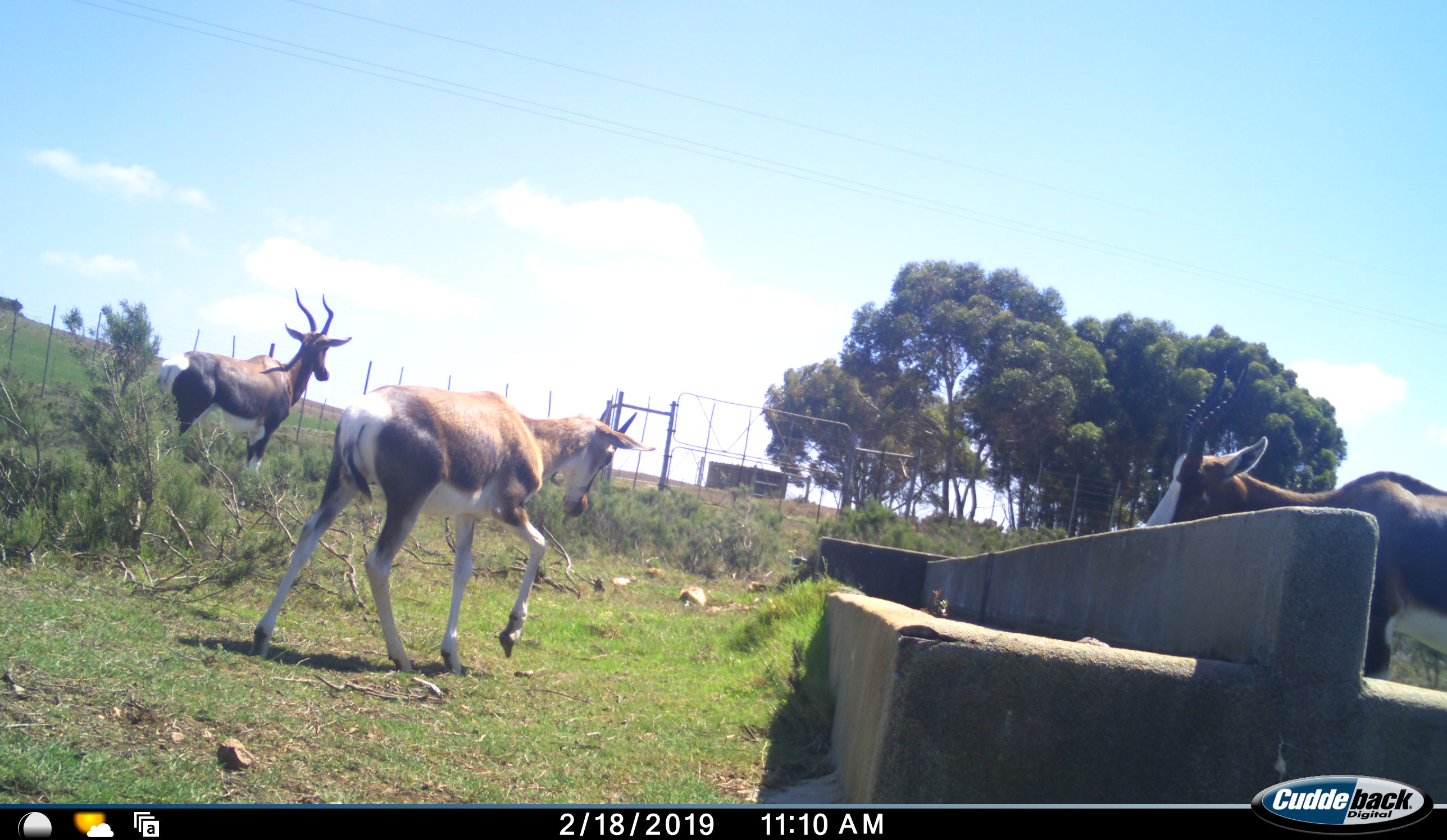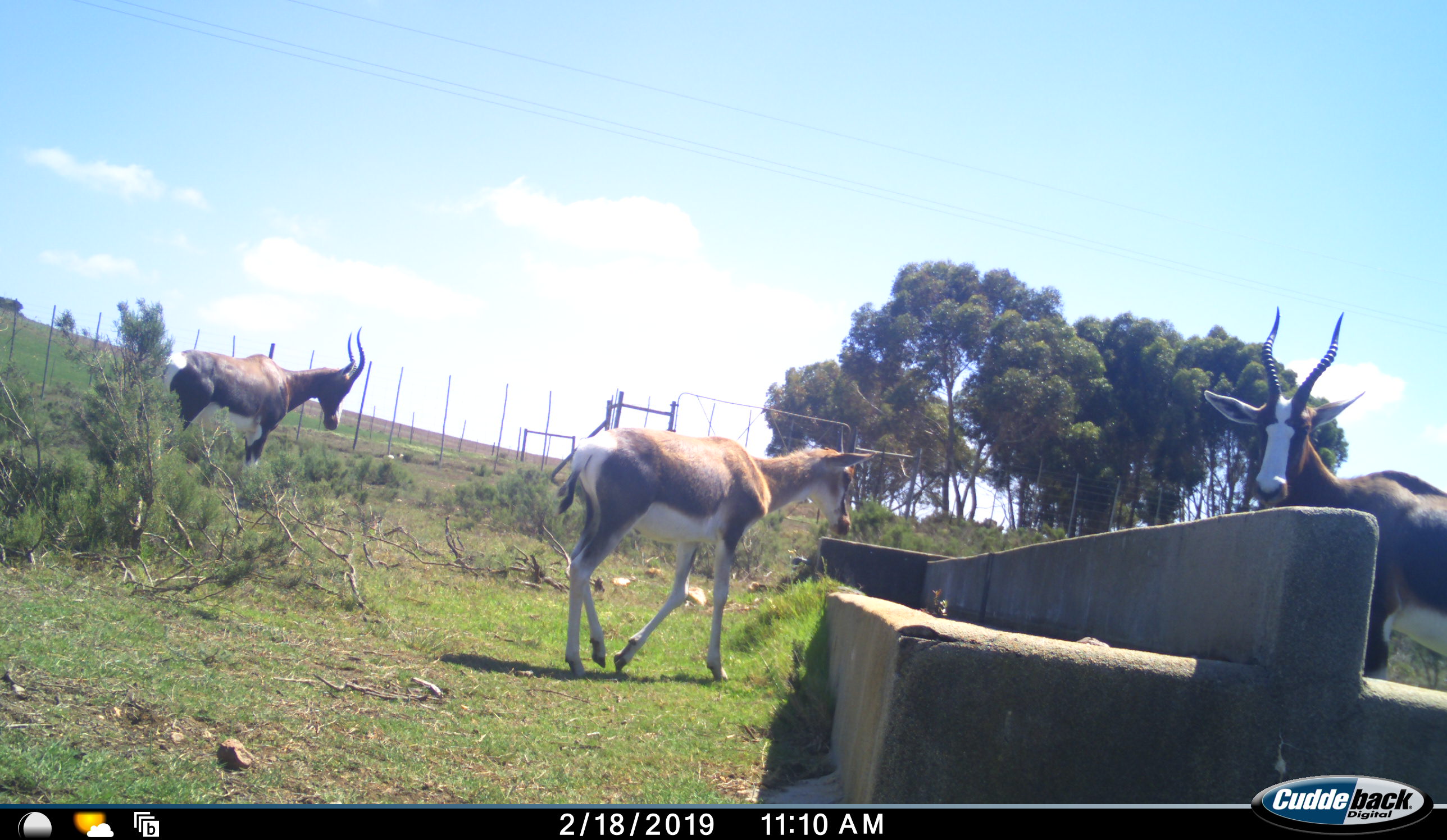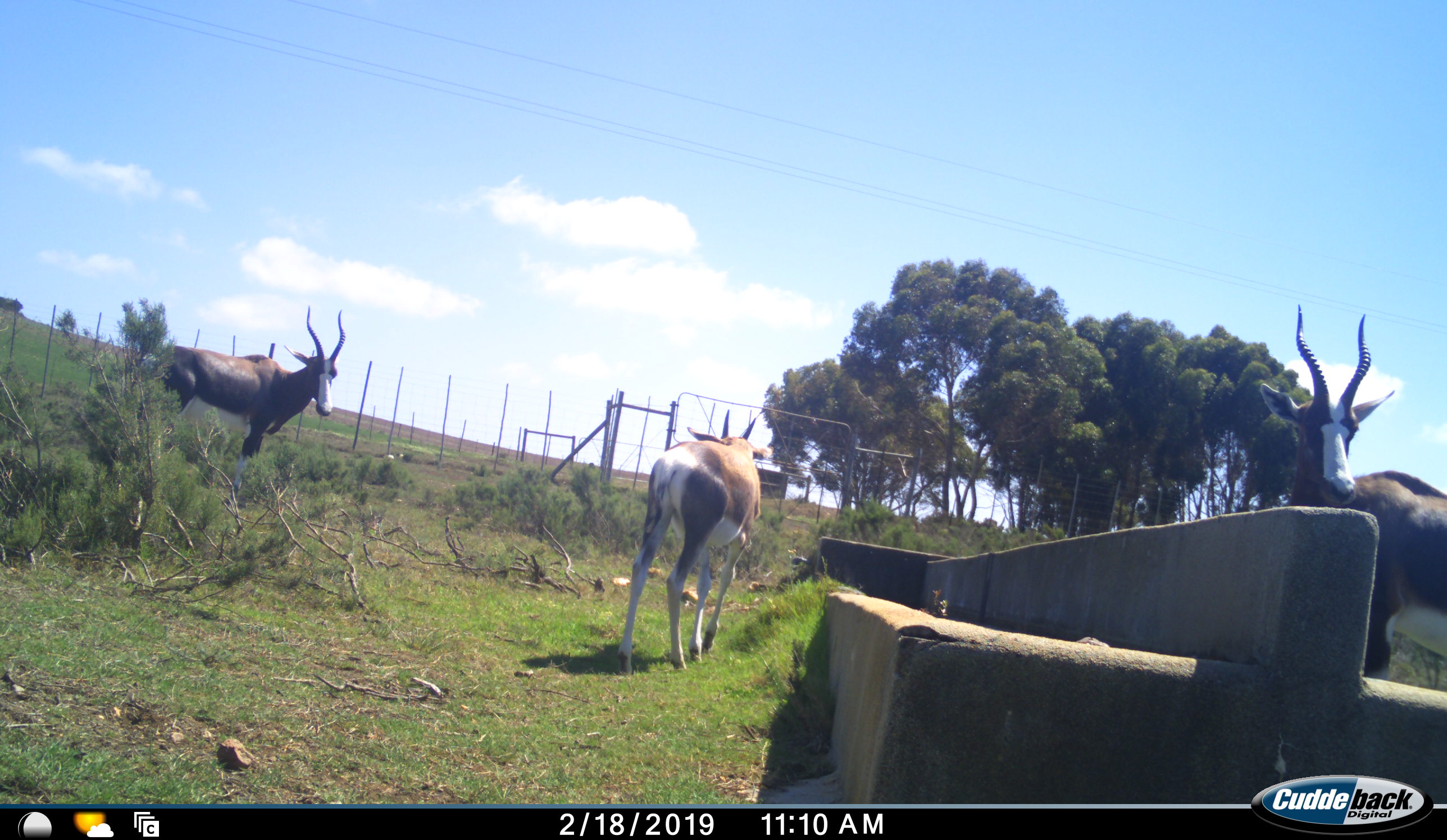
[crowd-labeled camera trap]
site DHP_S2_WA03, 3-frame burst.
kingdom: Animalia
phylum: Chordata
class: Mammalia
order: Artiodactyla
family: Bovidae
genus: Damaliscus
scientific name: Damaliscus pygargus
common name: bontebok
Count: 3.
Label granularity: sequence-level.